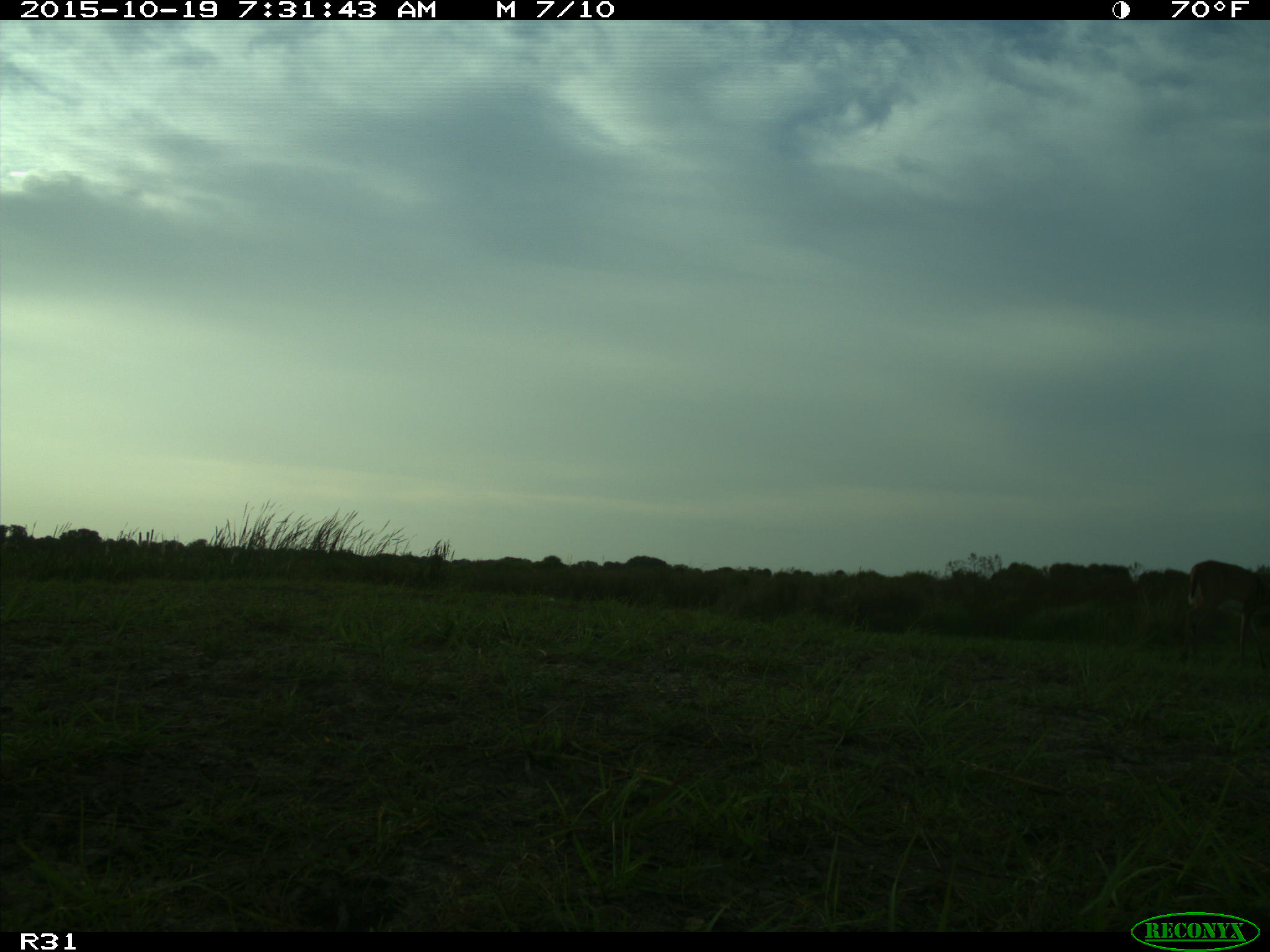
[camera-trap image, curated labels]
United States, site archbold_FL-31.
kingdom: Animalia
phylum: Chordata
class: Mammalia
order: Artiodactyla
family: Cervidae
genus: Odocoileus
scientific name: Odocoileus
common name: deer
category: unidentified deer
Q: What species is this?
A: Unidentified deer (deer) (Odocoileus).